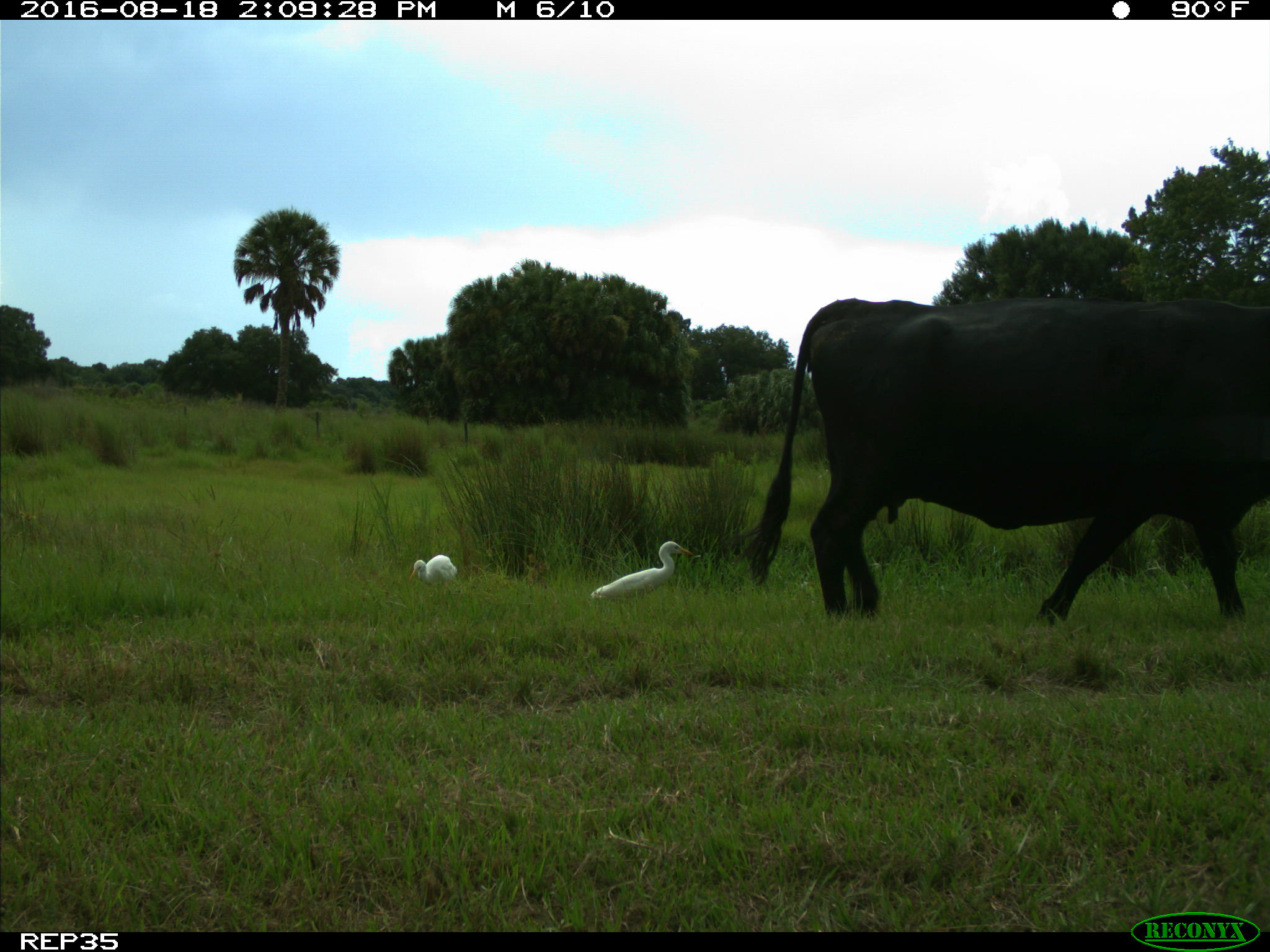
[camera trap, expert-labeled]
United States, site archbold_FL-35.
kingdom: Animalia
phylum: Chordata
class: Mammalia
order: Artiodactyla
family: Bovidae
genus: Bos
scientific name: Bos taurus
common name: domestic cow